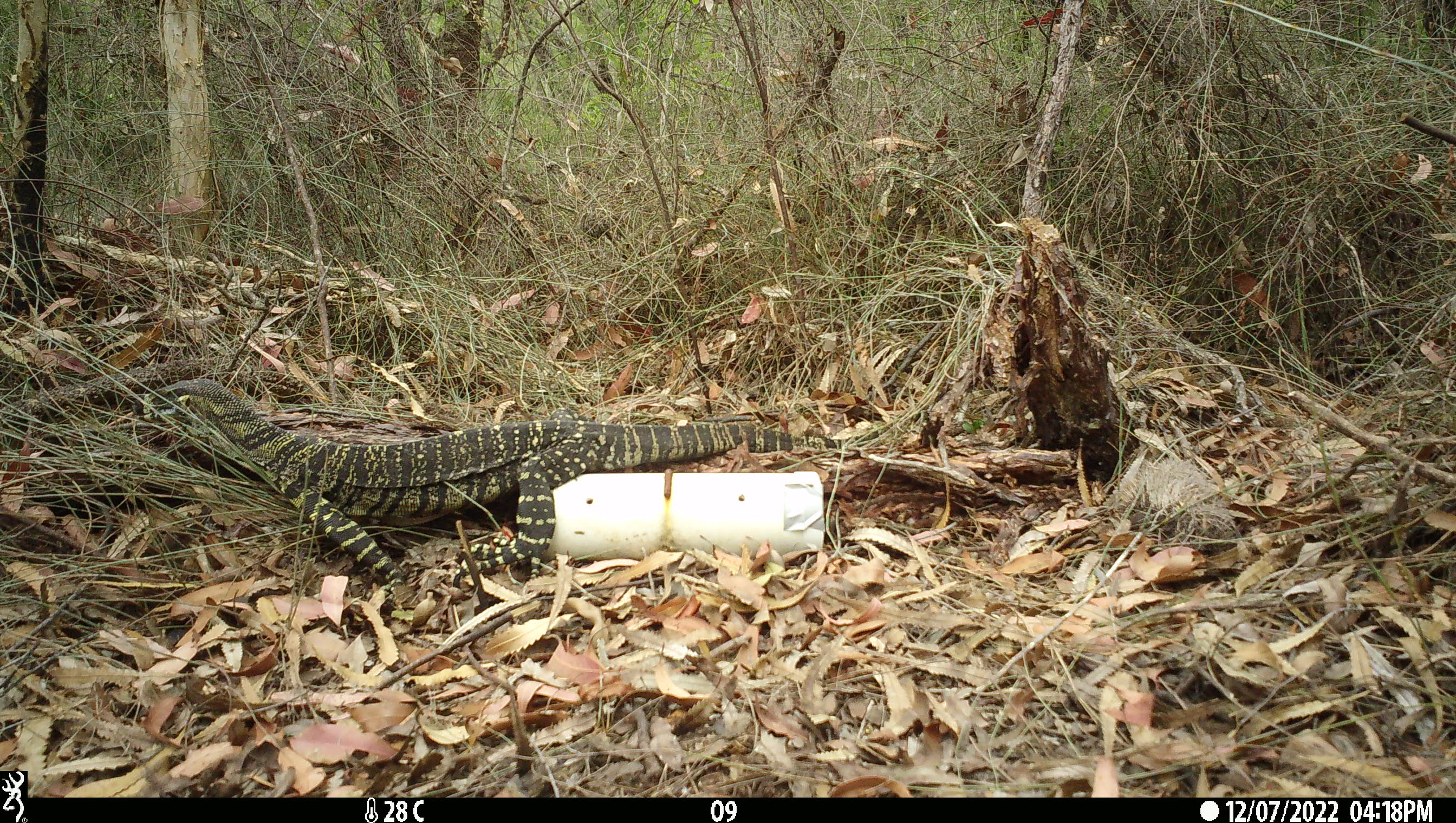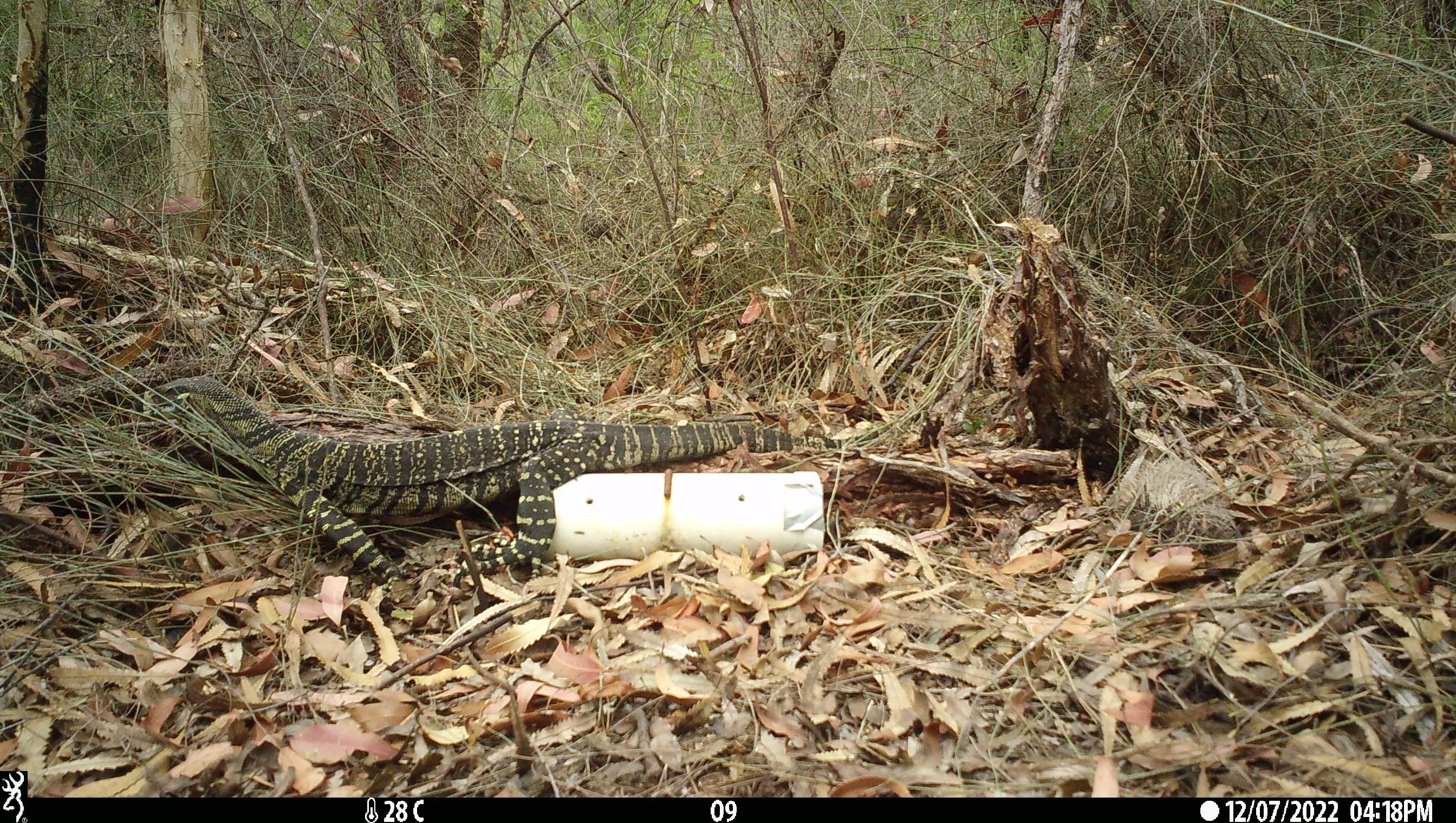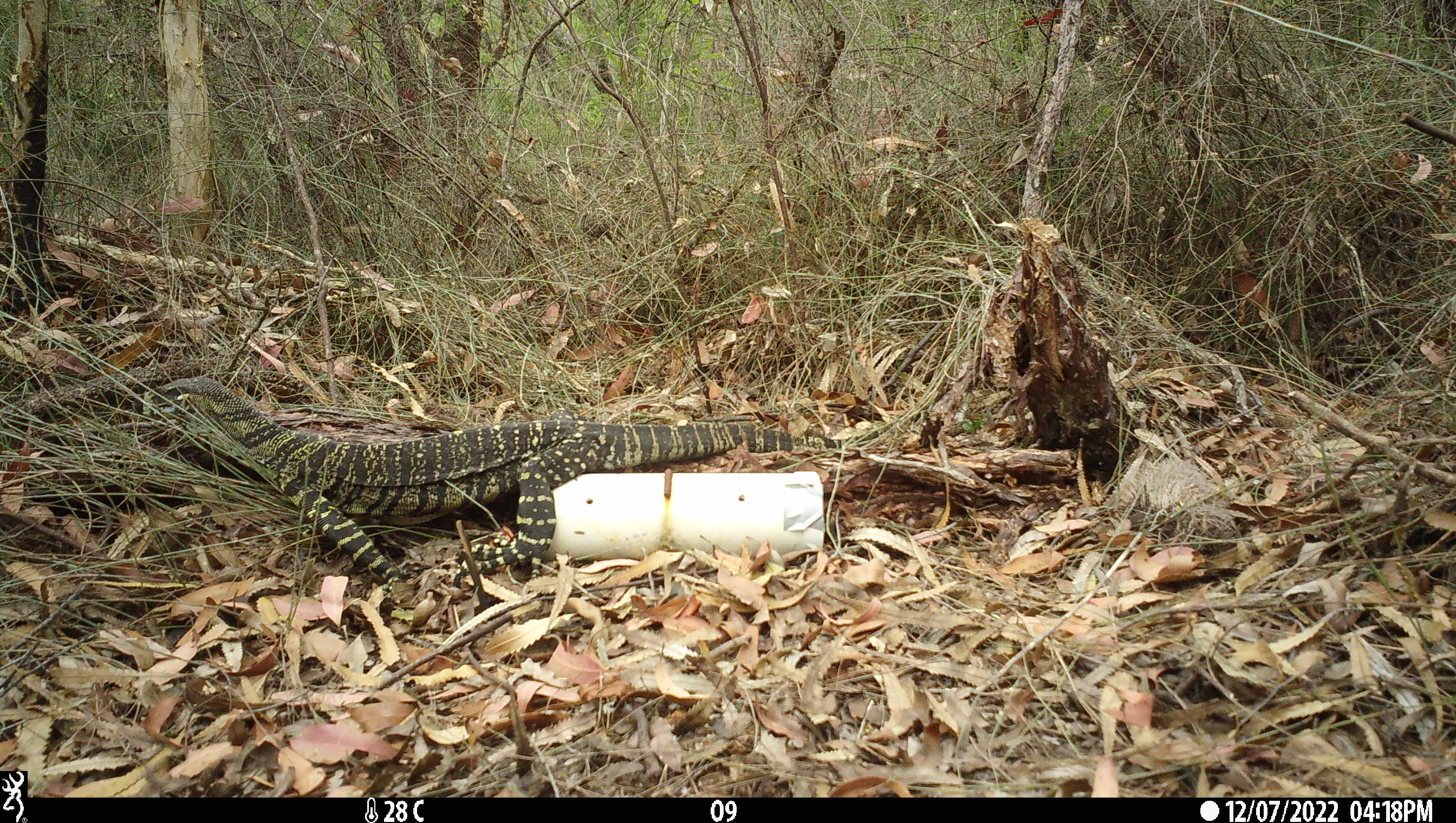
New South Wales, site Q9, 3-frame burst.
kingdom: Animalia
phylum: Chordata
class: Reptilia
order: Squamata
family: Varanidae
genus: Varanus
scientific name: Varanus varius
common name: lace monitor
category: goanna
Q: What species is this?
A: Goanna (lace monitor) (Varanus varius).